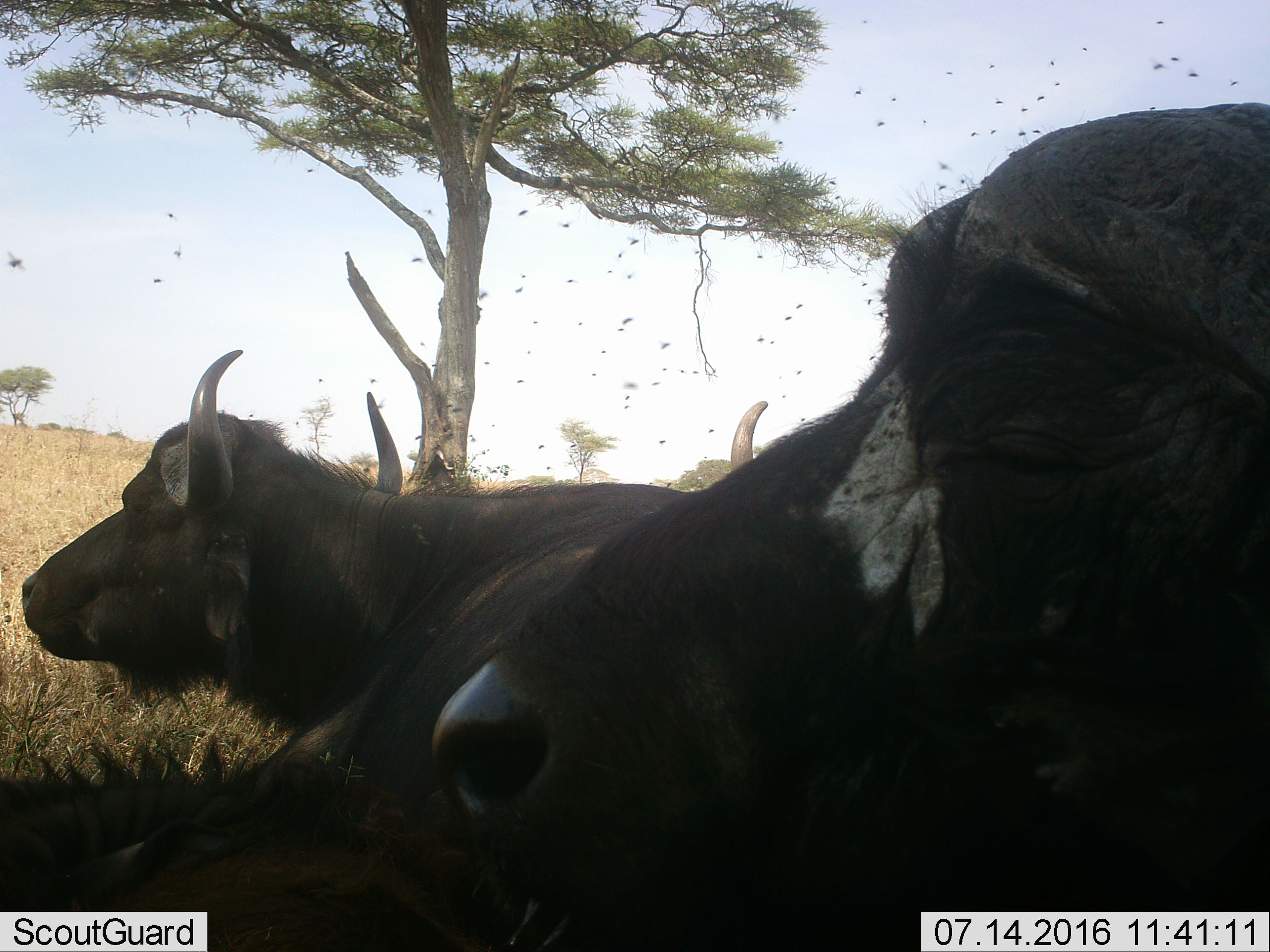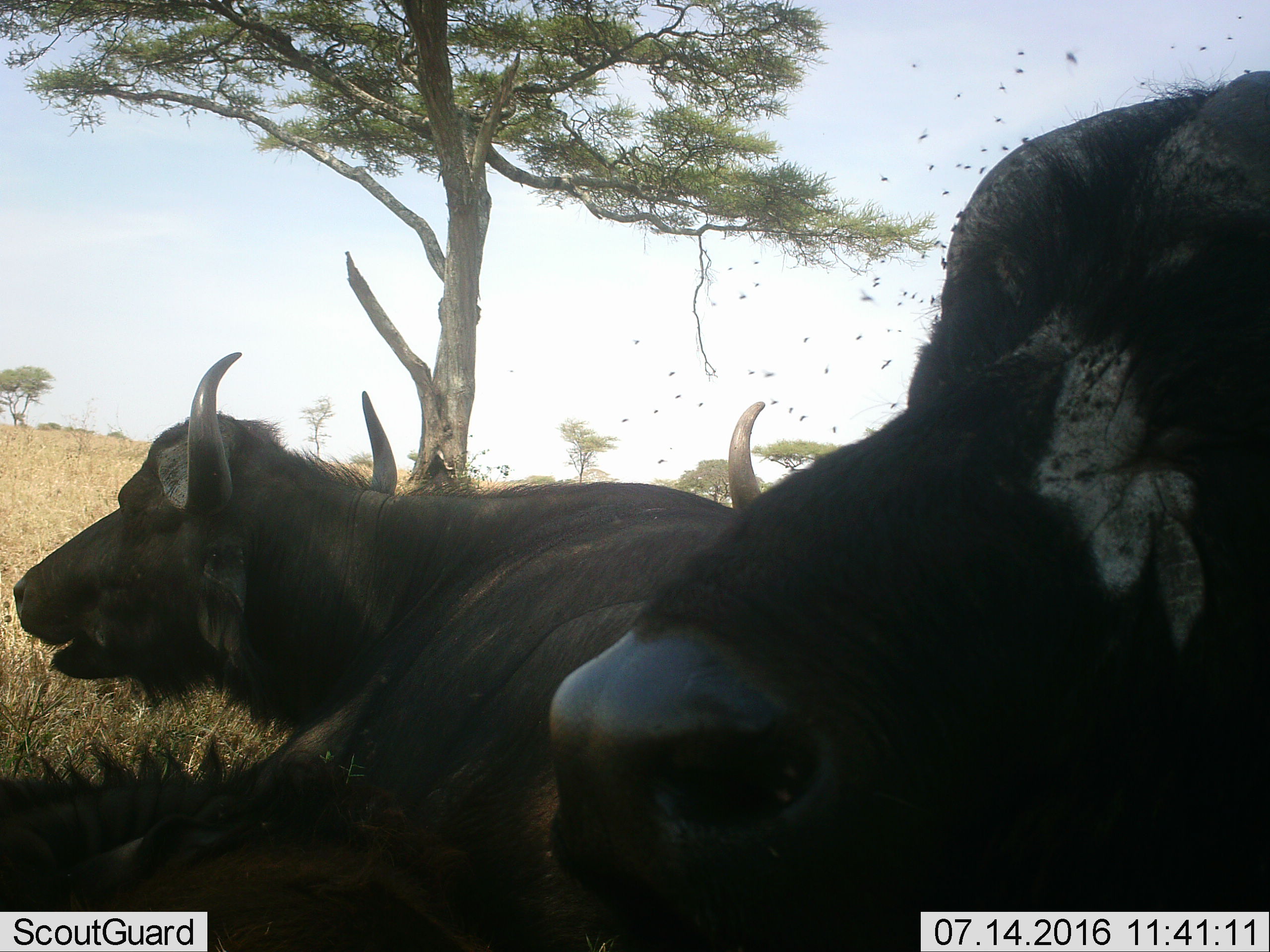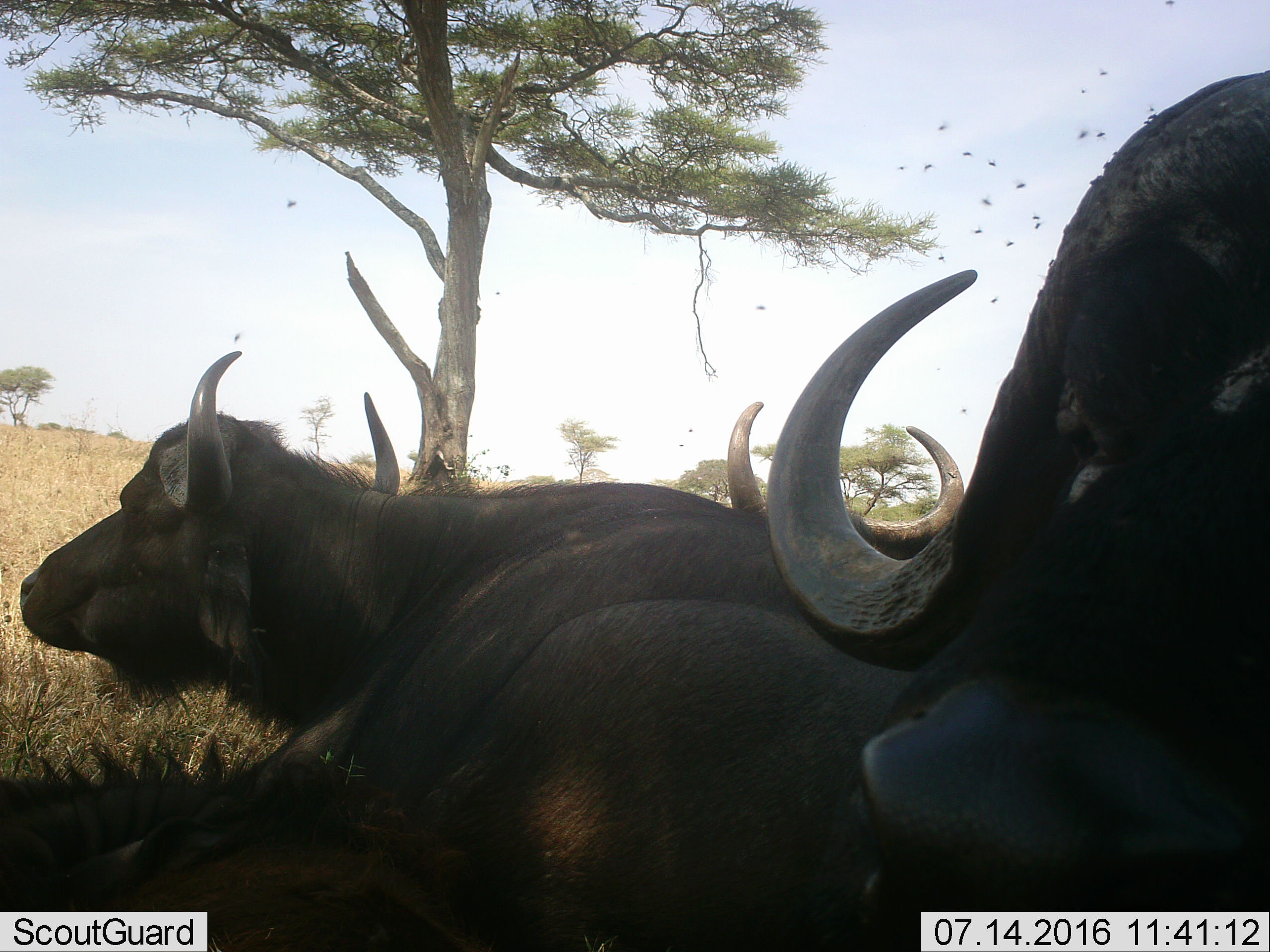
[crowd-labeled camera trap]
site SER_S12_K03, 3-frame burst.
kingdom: Animalia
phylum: Chordata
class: Mammalia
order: Artiodactyla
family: Bovidae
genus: Syncerus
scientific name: Syncerus caffer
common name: african buffalo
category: buffalo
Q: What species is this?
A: Buffalo (african buffalo) (Syncerus caffer).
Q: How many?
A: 3.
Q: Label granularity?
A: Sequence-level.